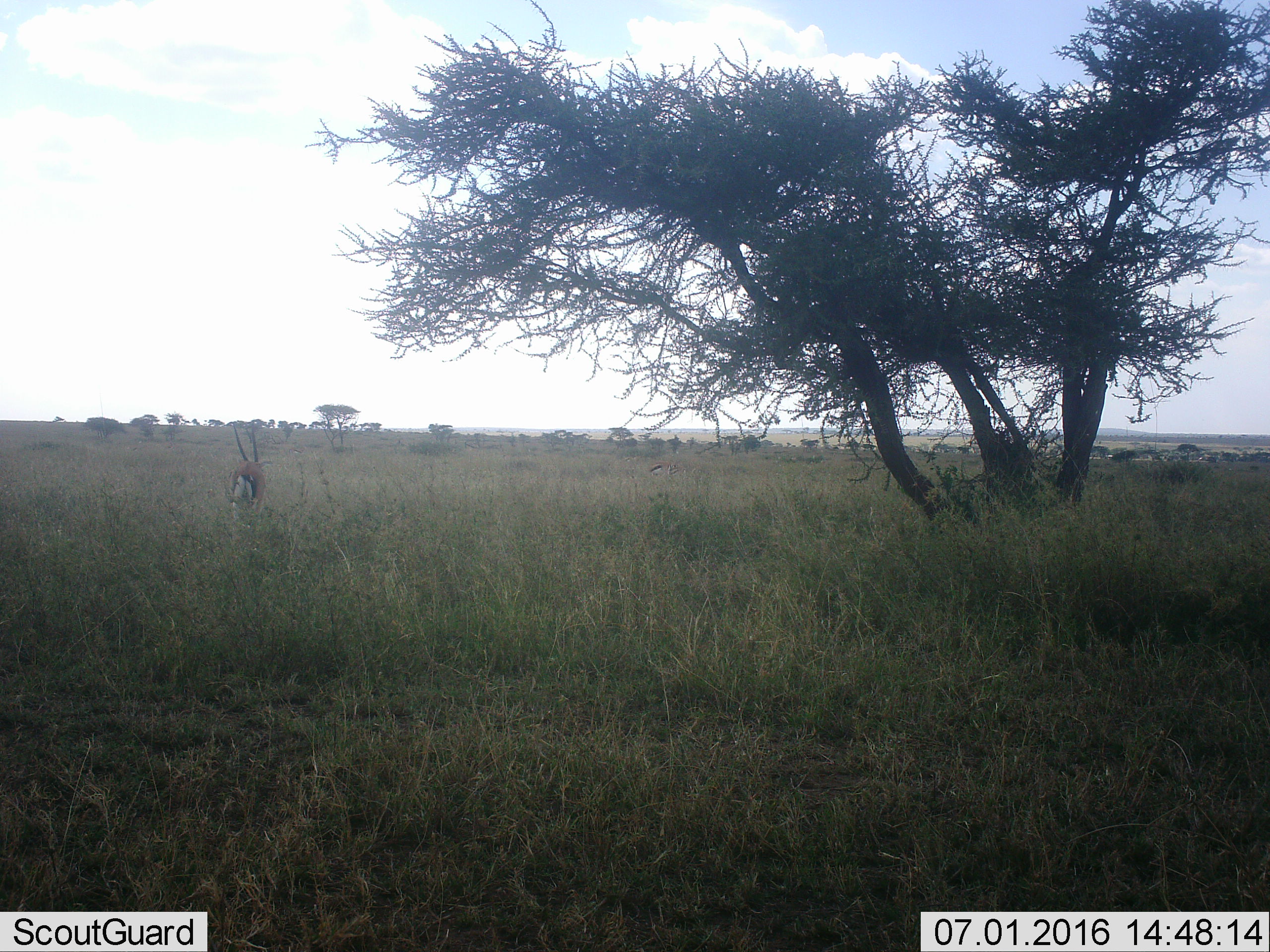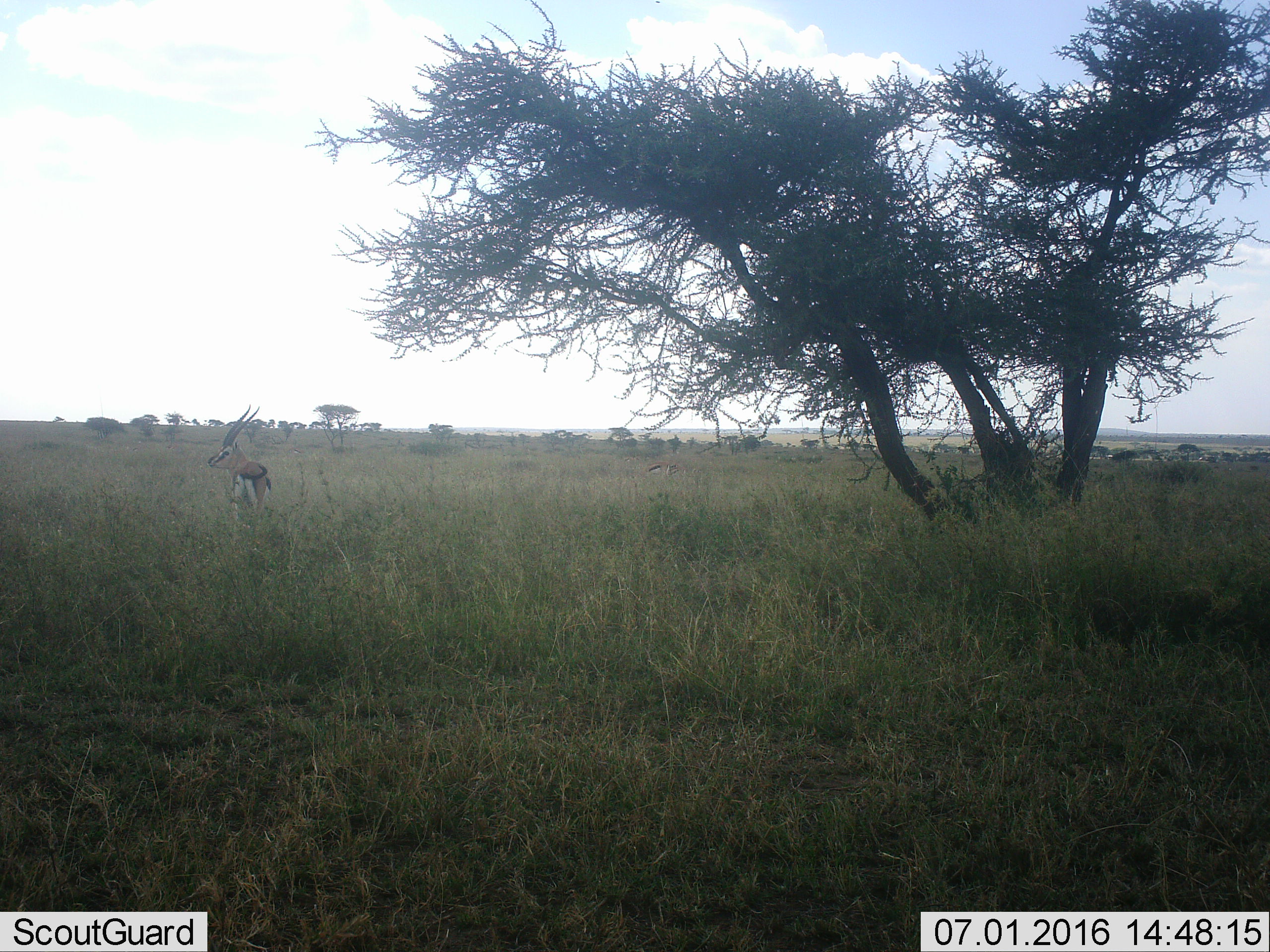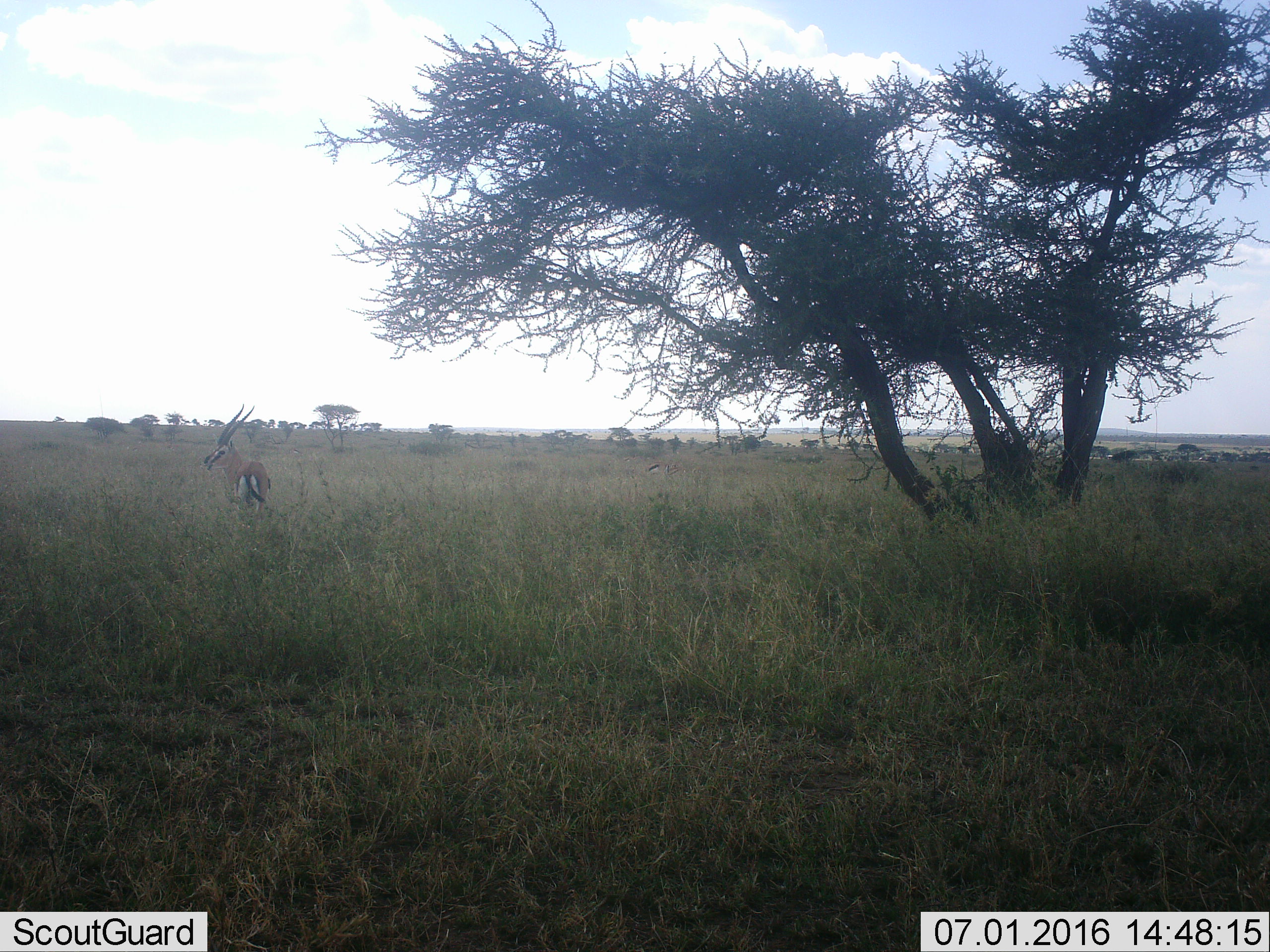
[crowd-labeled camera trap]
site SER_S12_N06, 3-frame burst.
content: unidentified animal